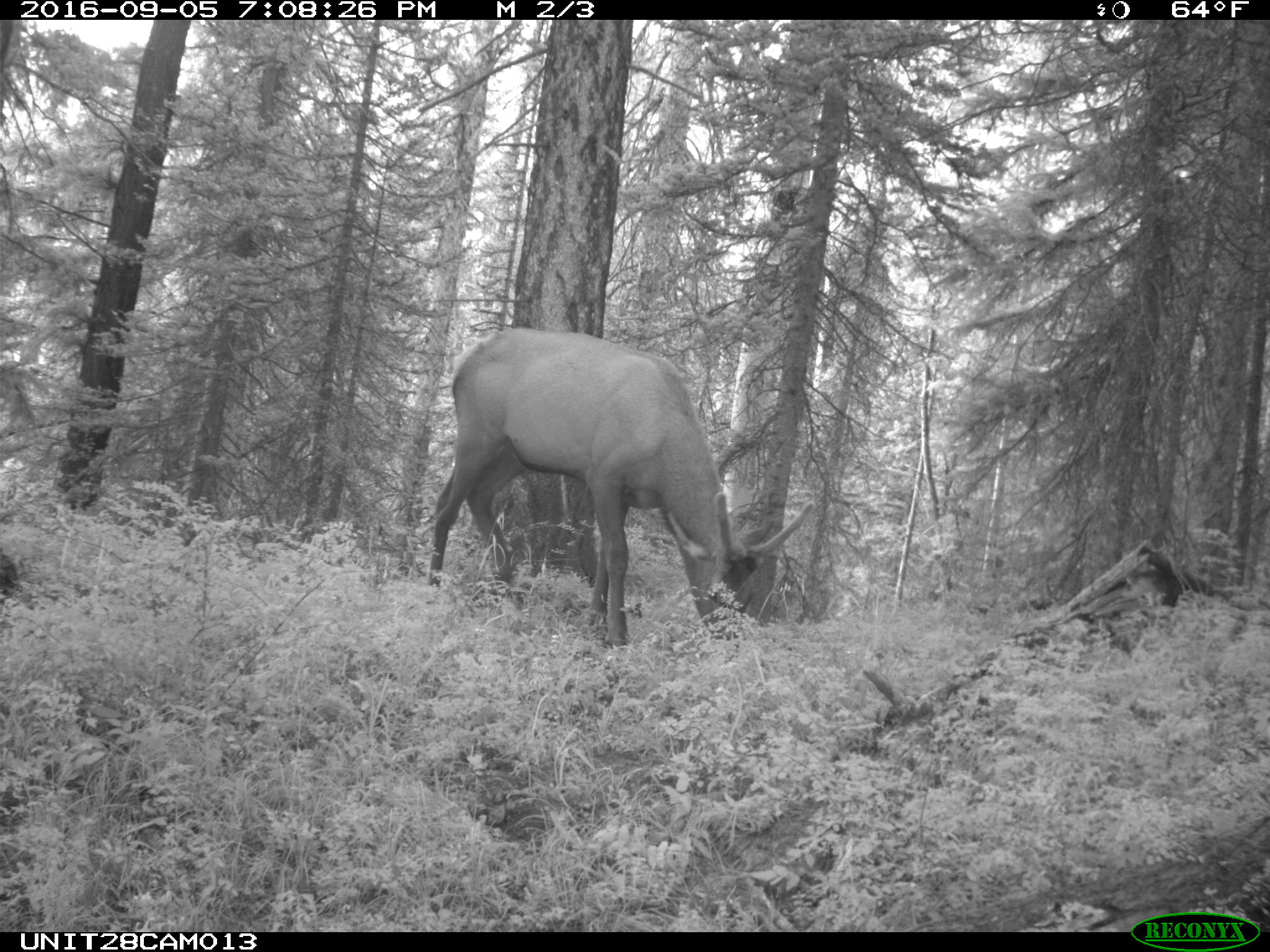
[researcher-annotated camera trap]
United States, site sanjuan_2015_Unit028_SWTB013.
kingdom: Animalia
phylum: Chordata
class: Mammalia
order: Artiodactyla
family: Cervidae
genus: Cervus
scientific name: Cervus elaphus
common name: red deer